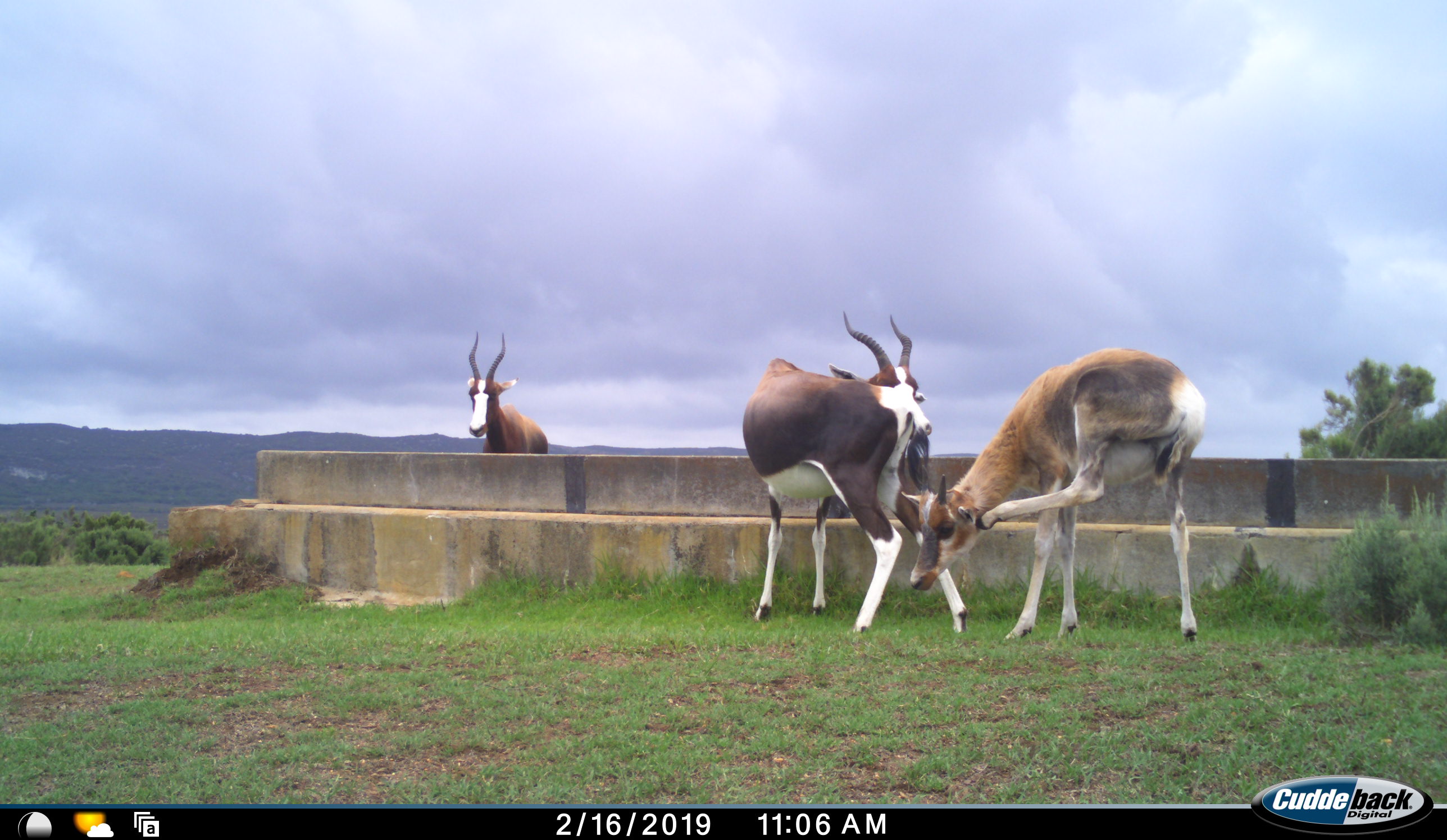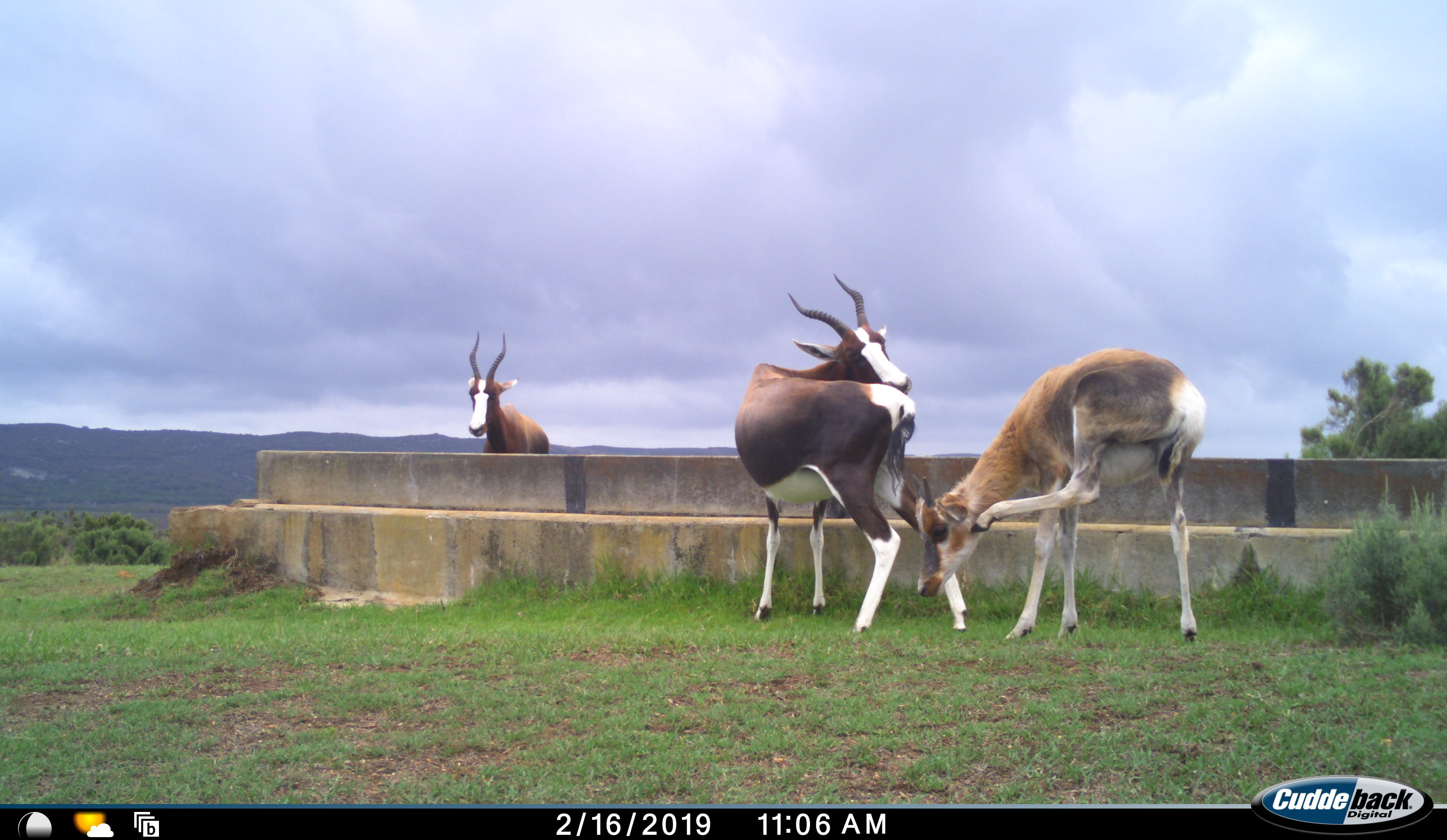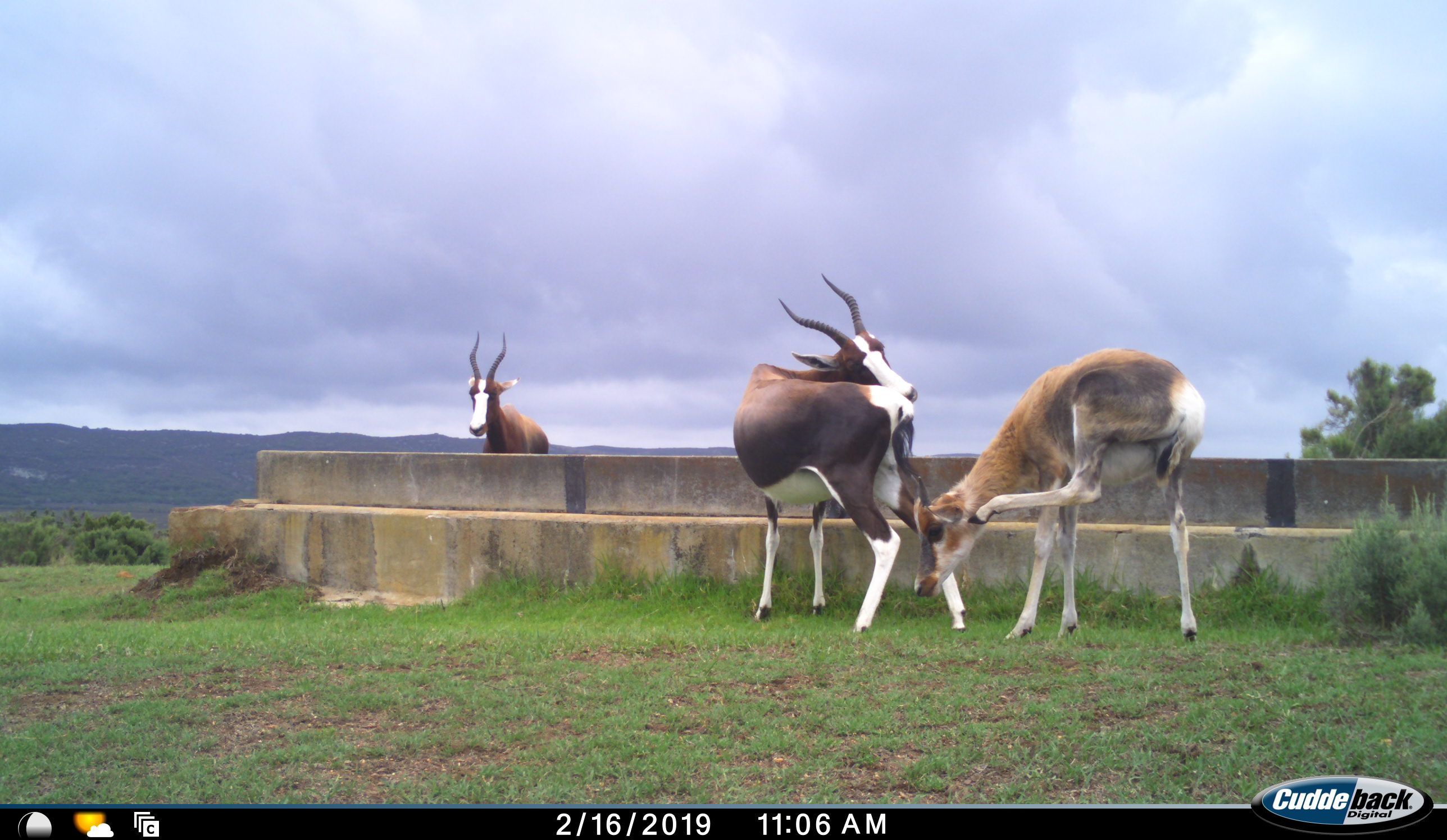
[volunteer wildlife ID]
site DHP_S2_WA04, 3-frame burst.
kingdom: Animalia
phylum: Chordata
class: Mammalia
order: Artiodactyla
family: Bovidae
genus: Damaliscus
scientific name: Damaliscus pygargus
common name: bontebok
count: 3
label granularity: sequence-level